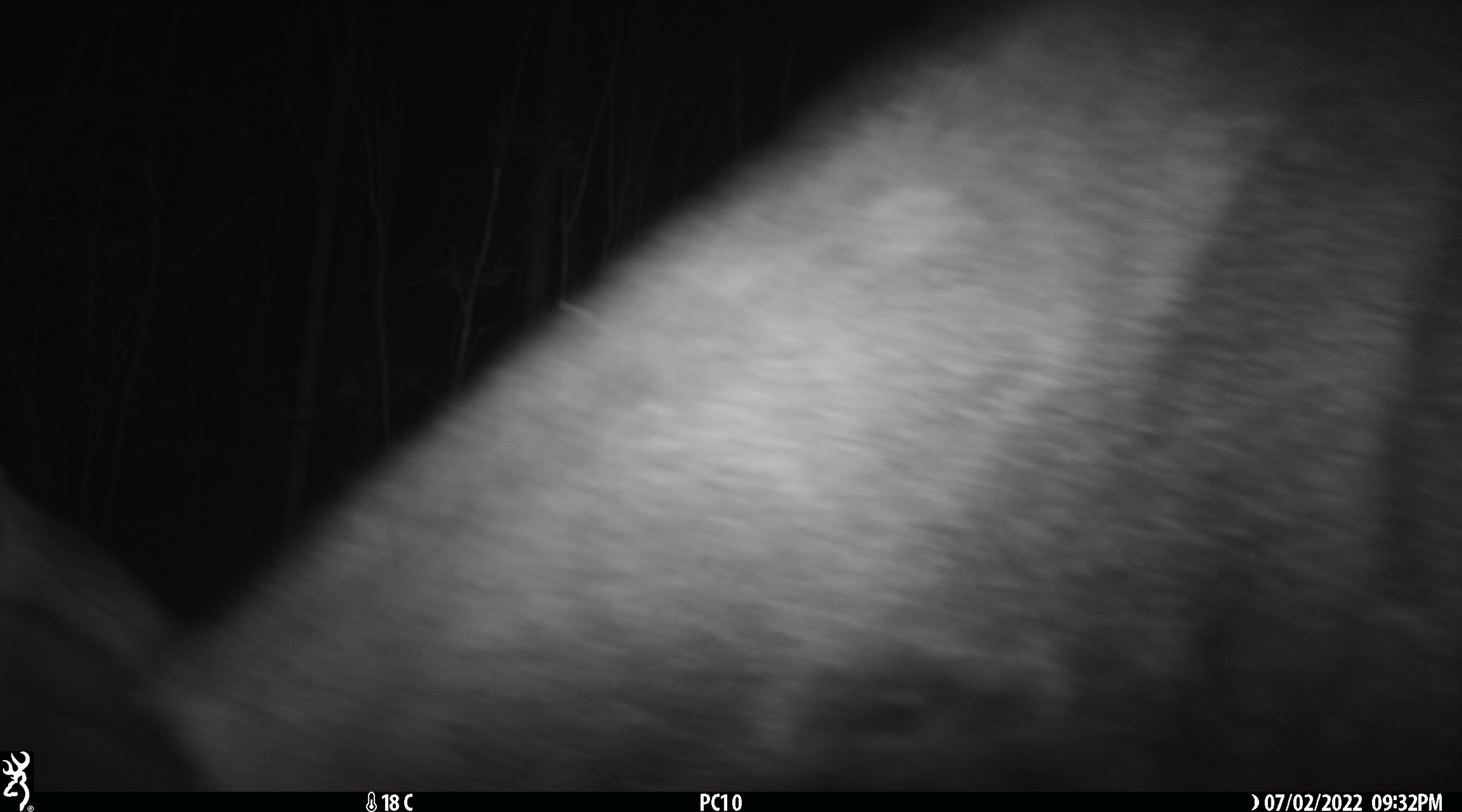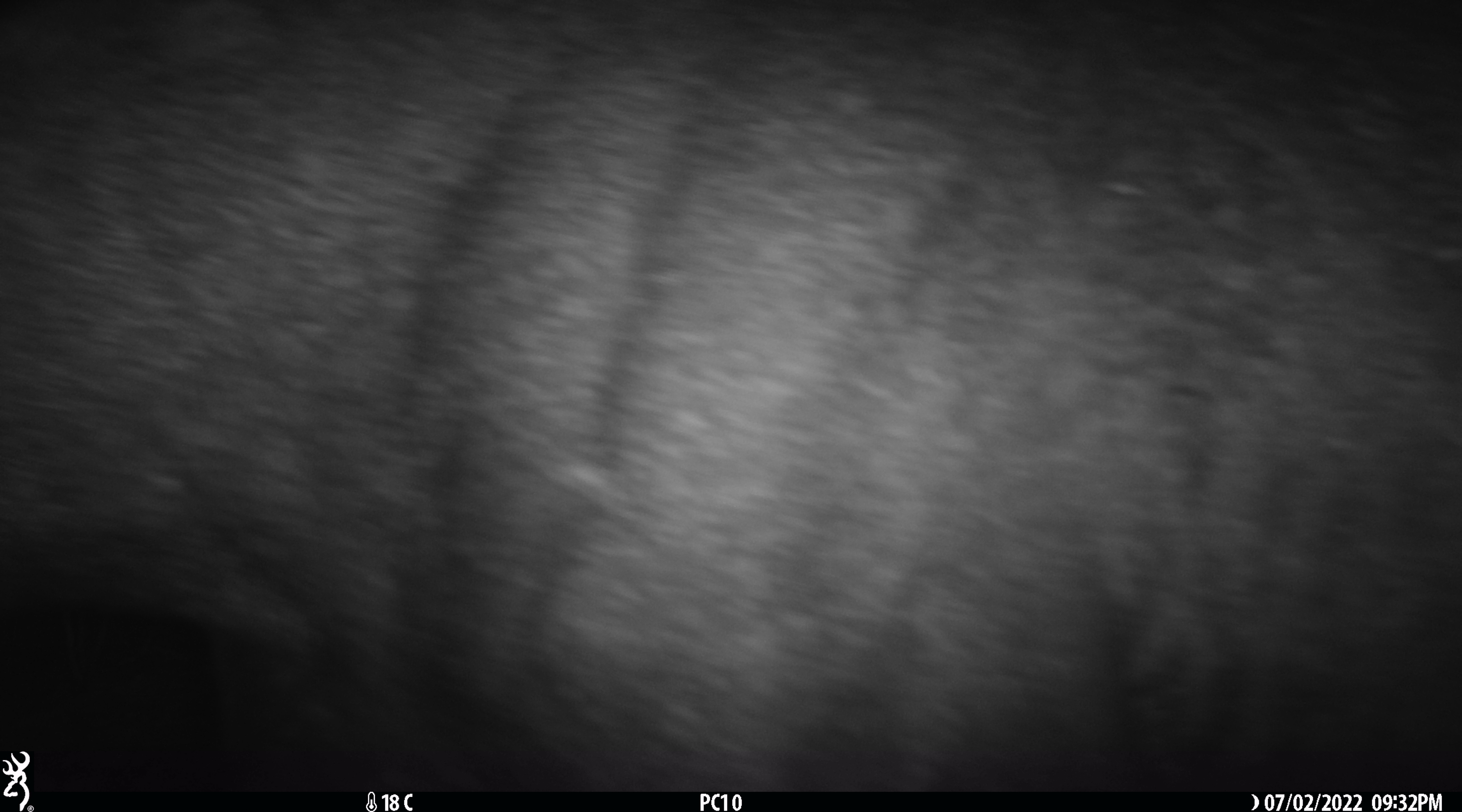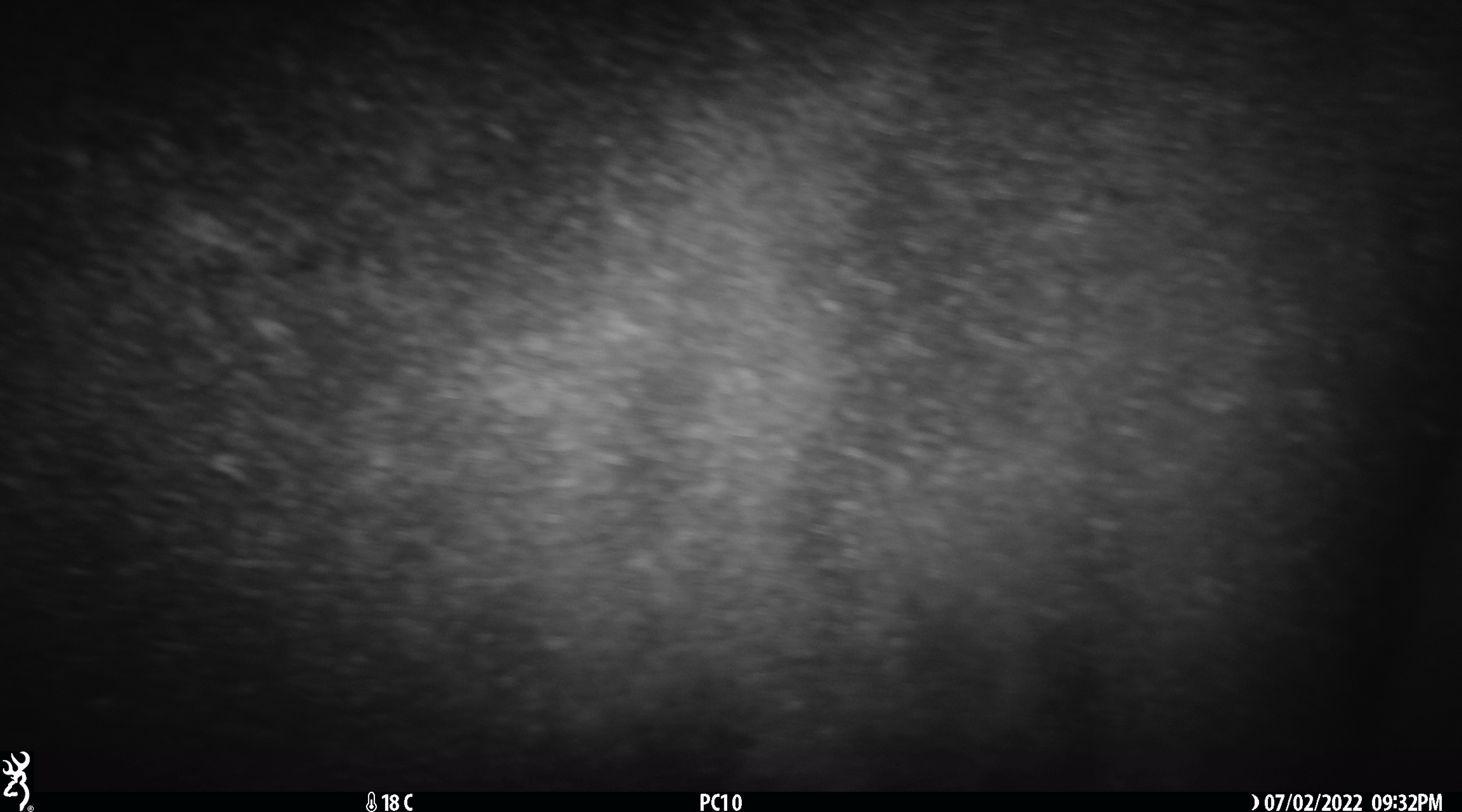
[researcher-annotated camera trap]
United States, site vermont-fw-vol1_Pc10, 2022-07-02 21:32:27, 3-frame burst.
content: unidentified animal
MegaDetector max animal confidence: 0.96